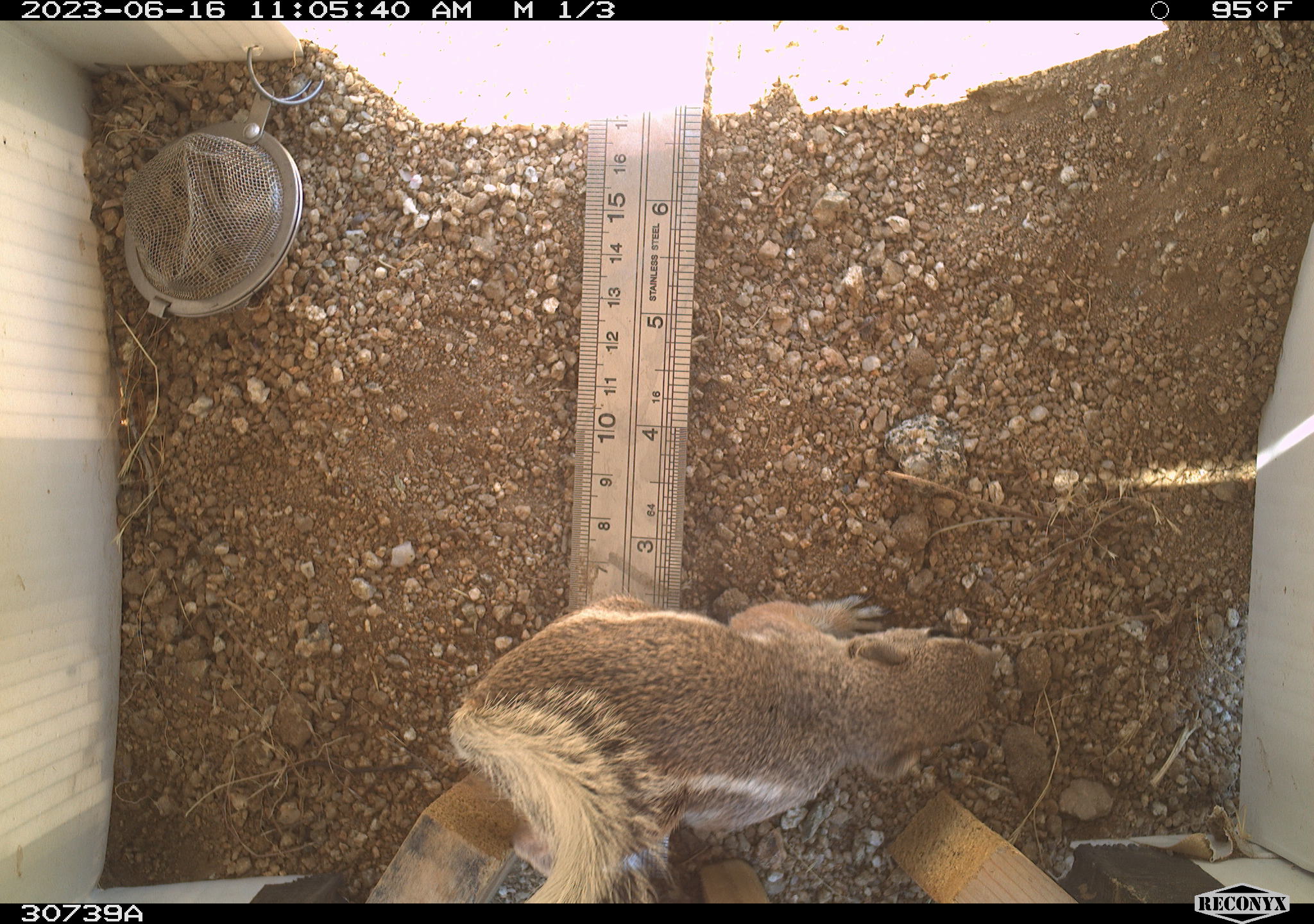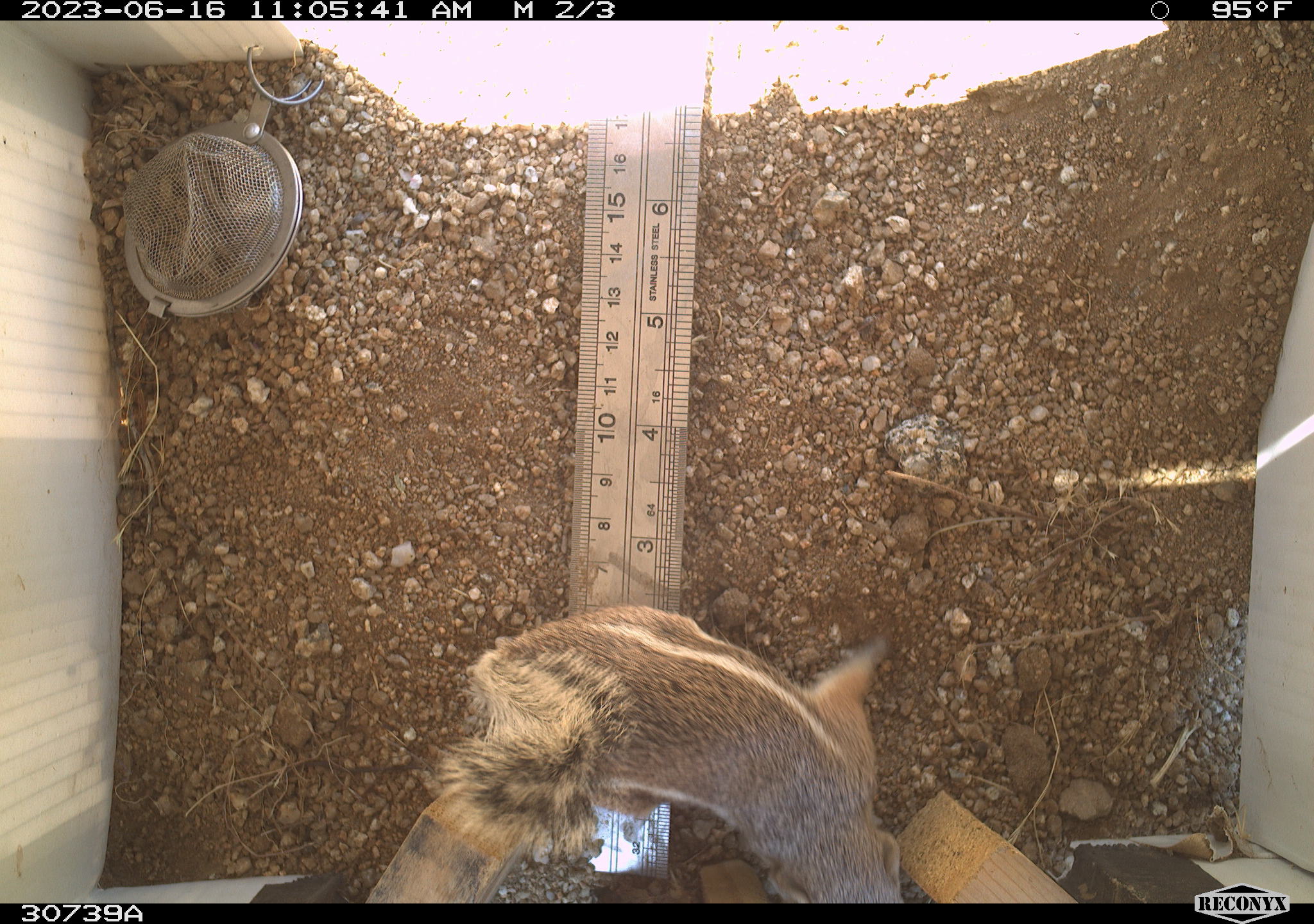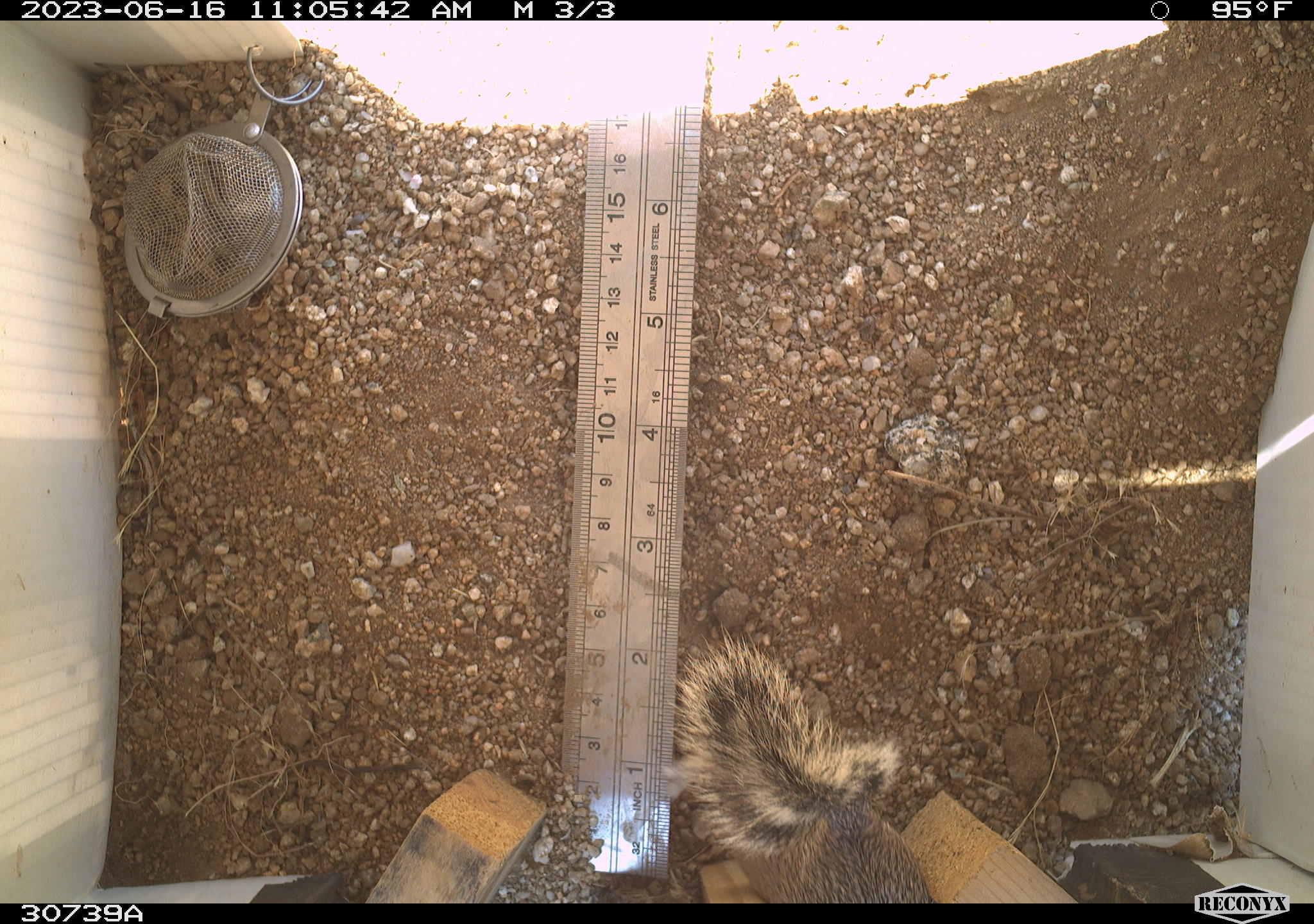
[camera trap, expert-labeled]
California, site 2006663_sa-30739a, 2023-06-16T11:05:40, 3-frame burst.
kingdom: Animalia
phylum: Chordata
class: Mammalia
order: Rodentia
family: Sciuridae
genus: Ammospermophilus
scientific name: Ammospermophilus leucurus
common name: white-tailed antelope squirrel